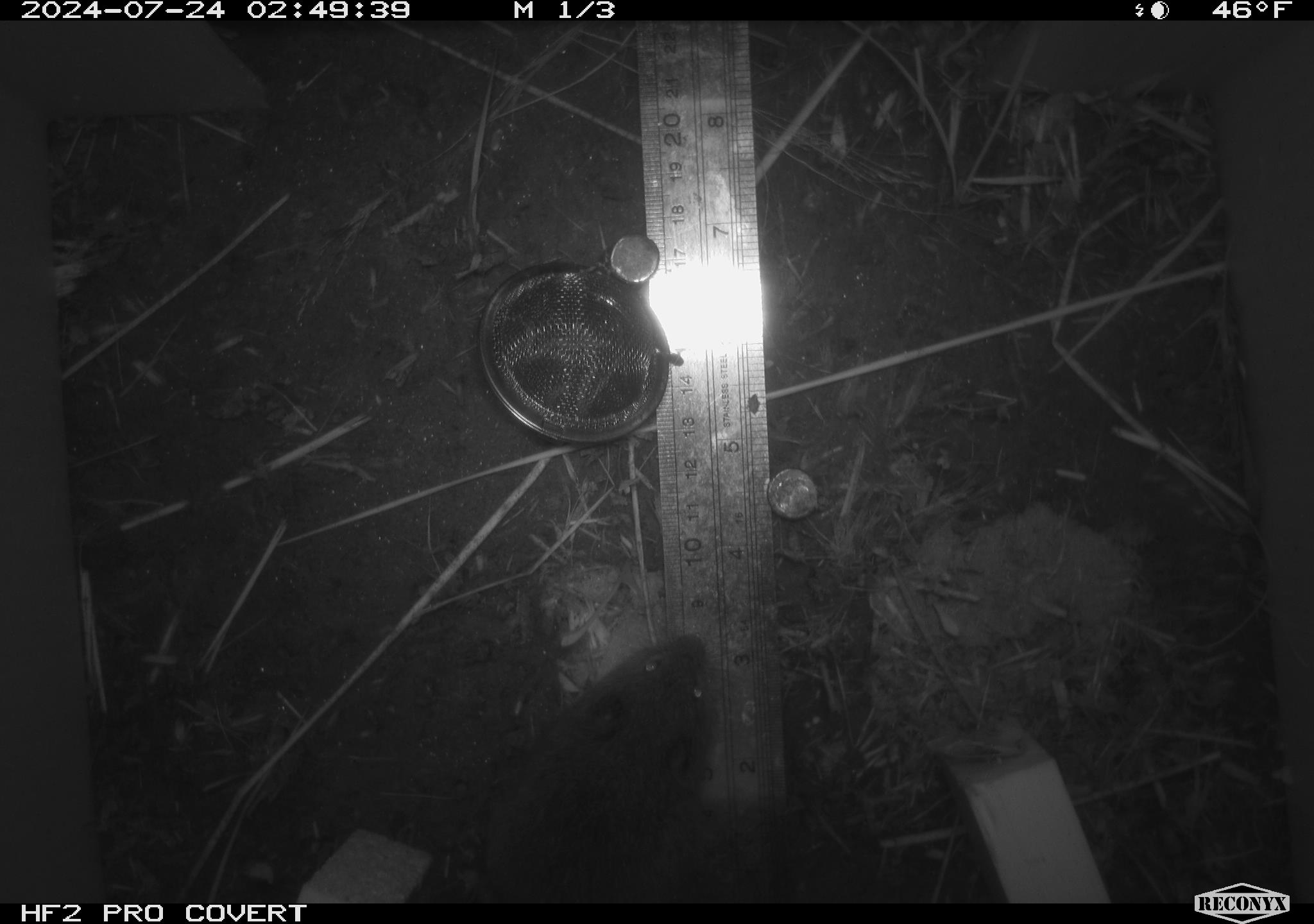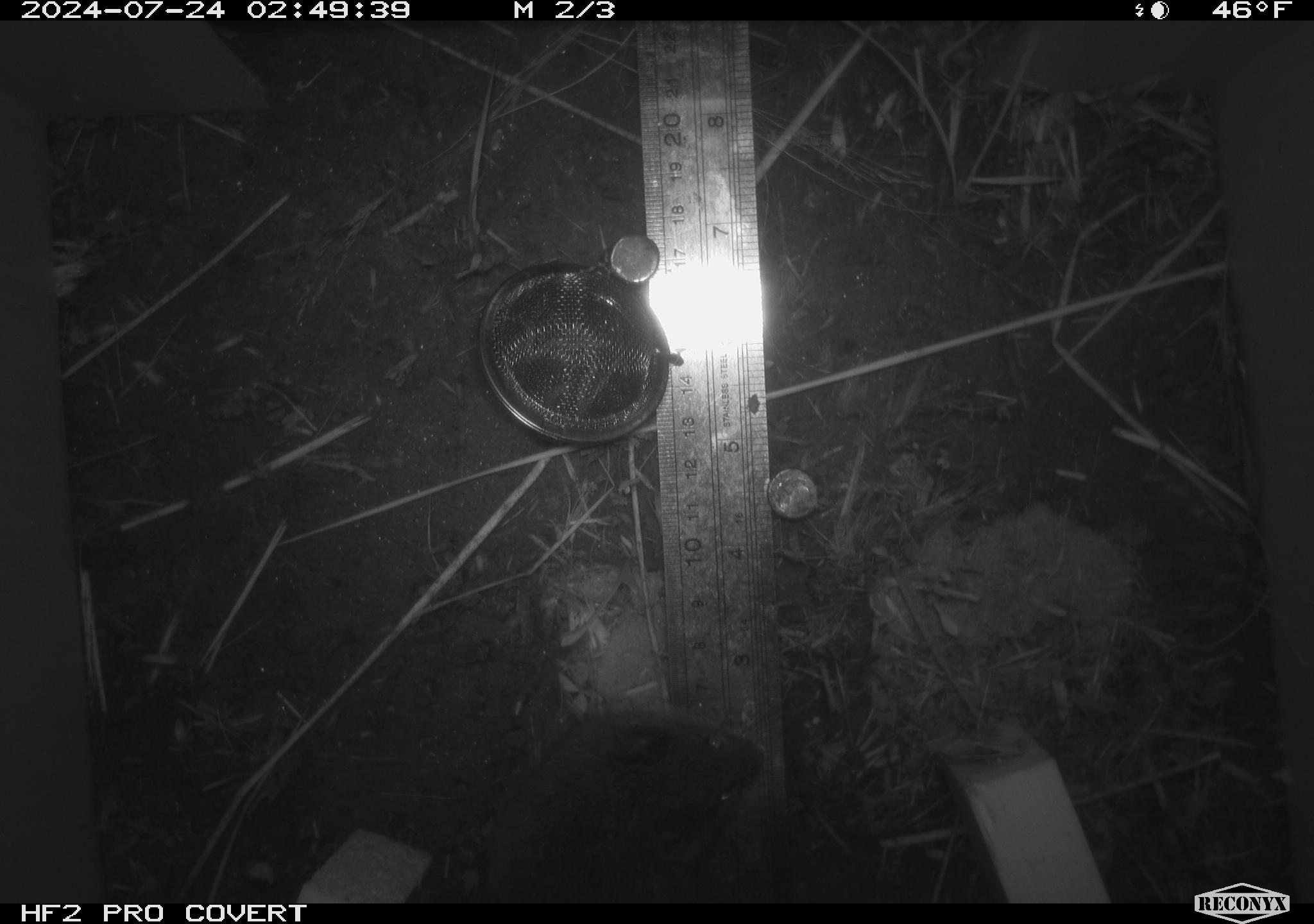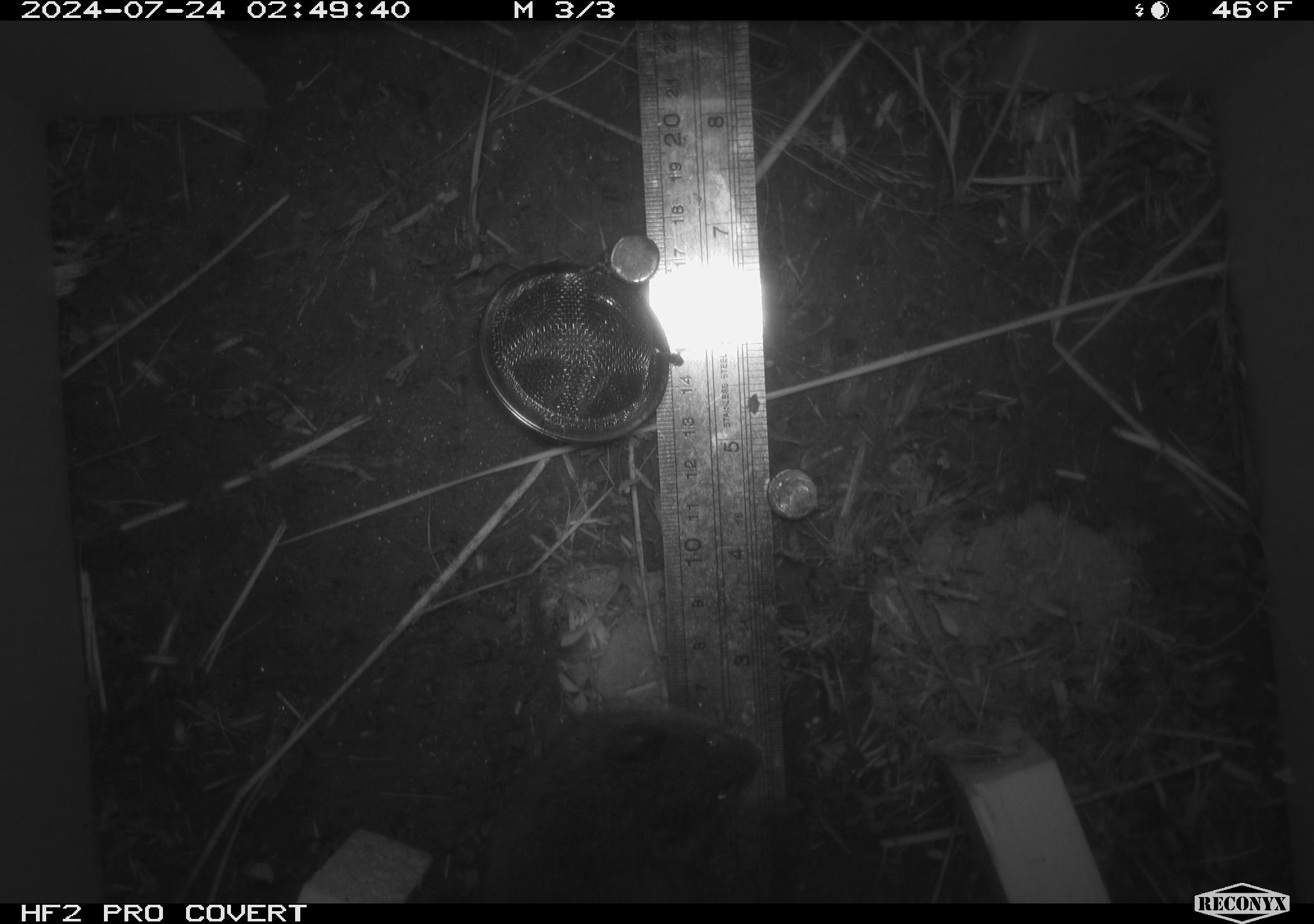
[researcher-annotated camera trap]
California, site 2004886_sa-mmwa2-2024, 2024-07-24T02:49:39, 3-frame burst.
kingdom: Animalia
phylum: Chordata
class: Mammalia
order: Rodentia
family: Cricetidae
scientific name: Arvicolinae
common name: voles, lemmings, and muskrats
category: arvicolinae subfamily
Arvicolinae subfamily (voles, lemmings, and muskrats) (Arvicolinae).